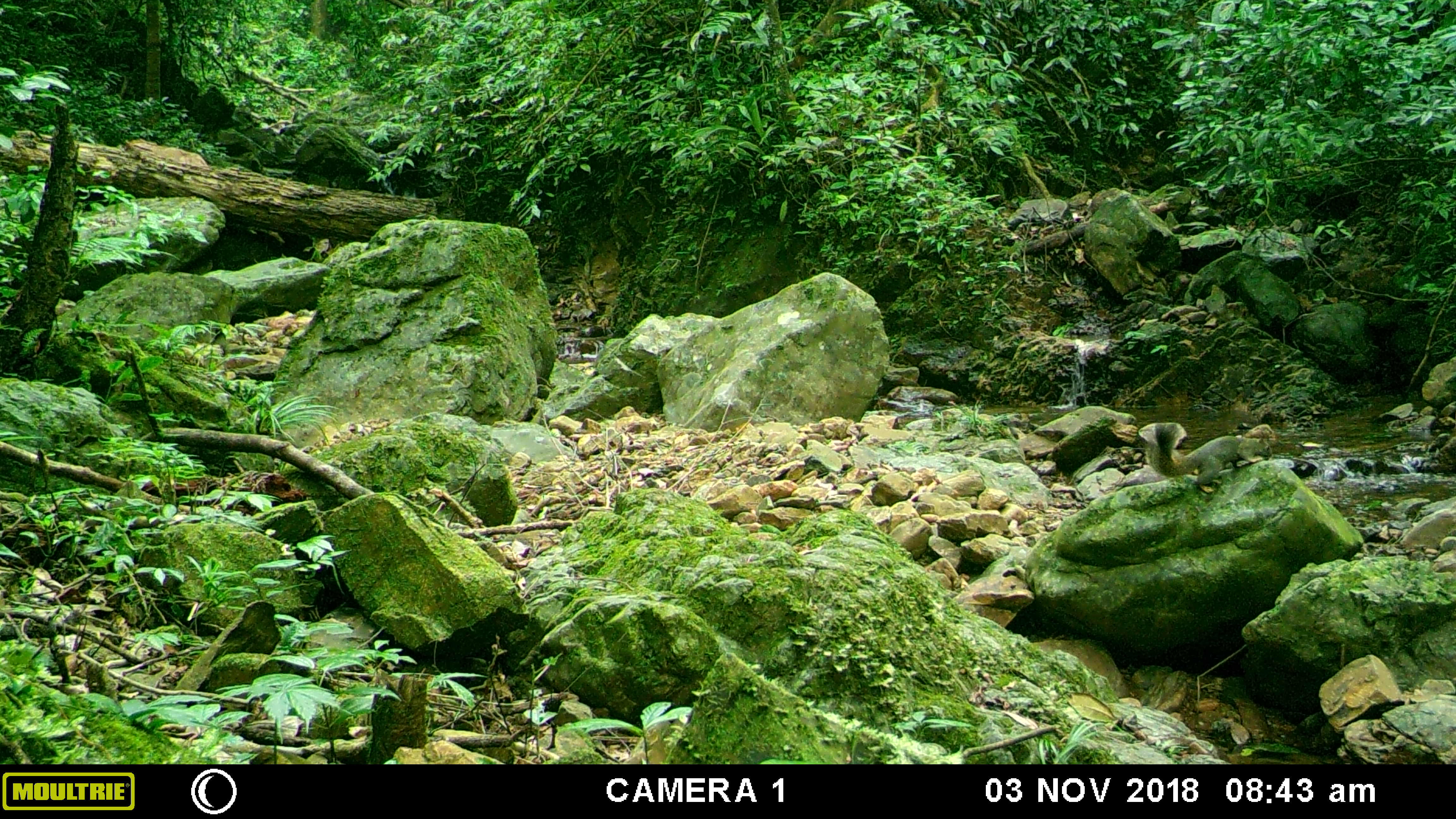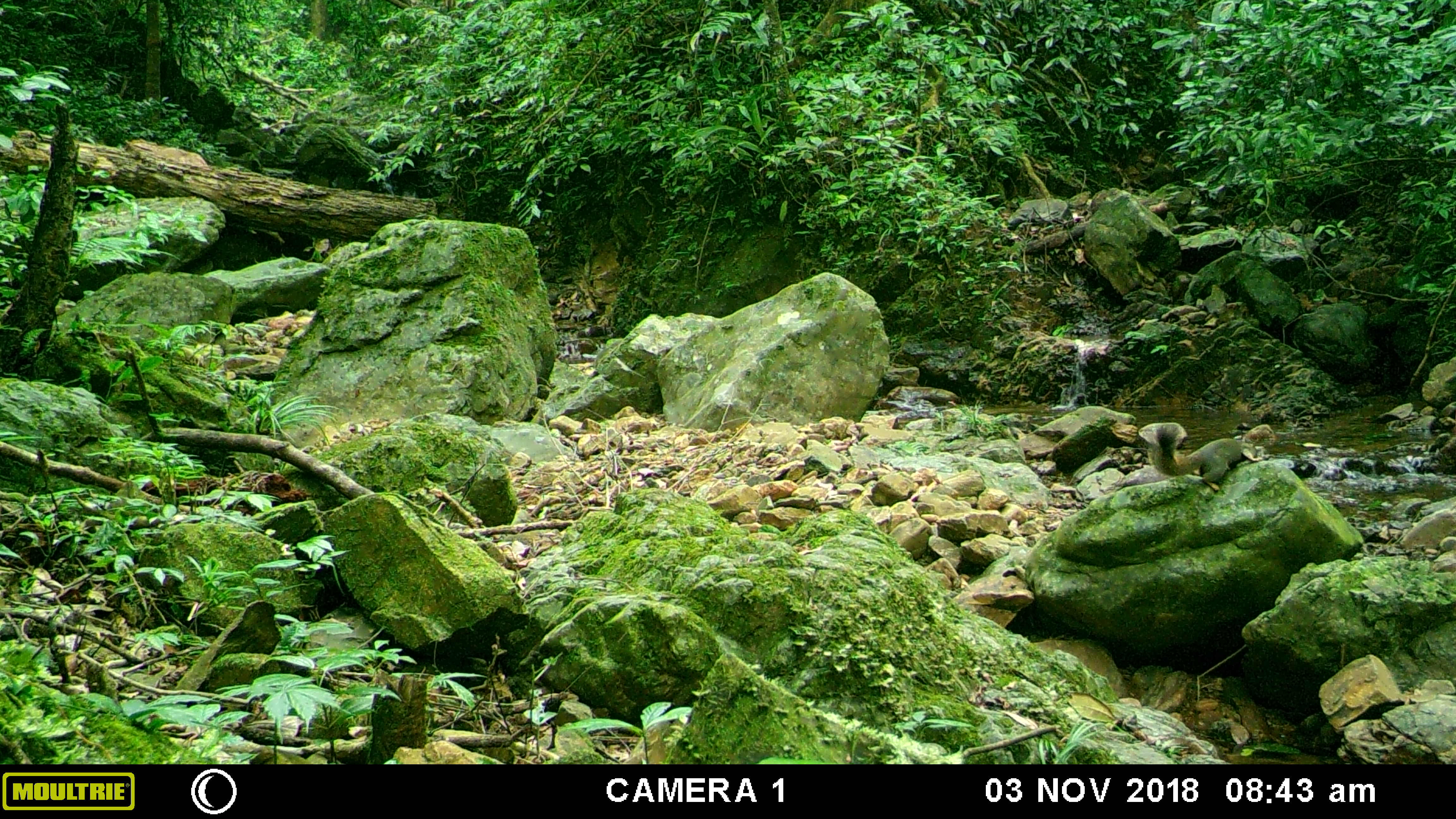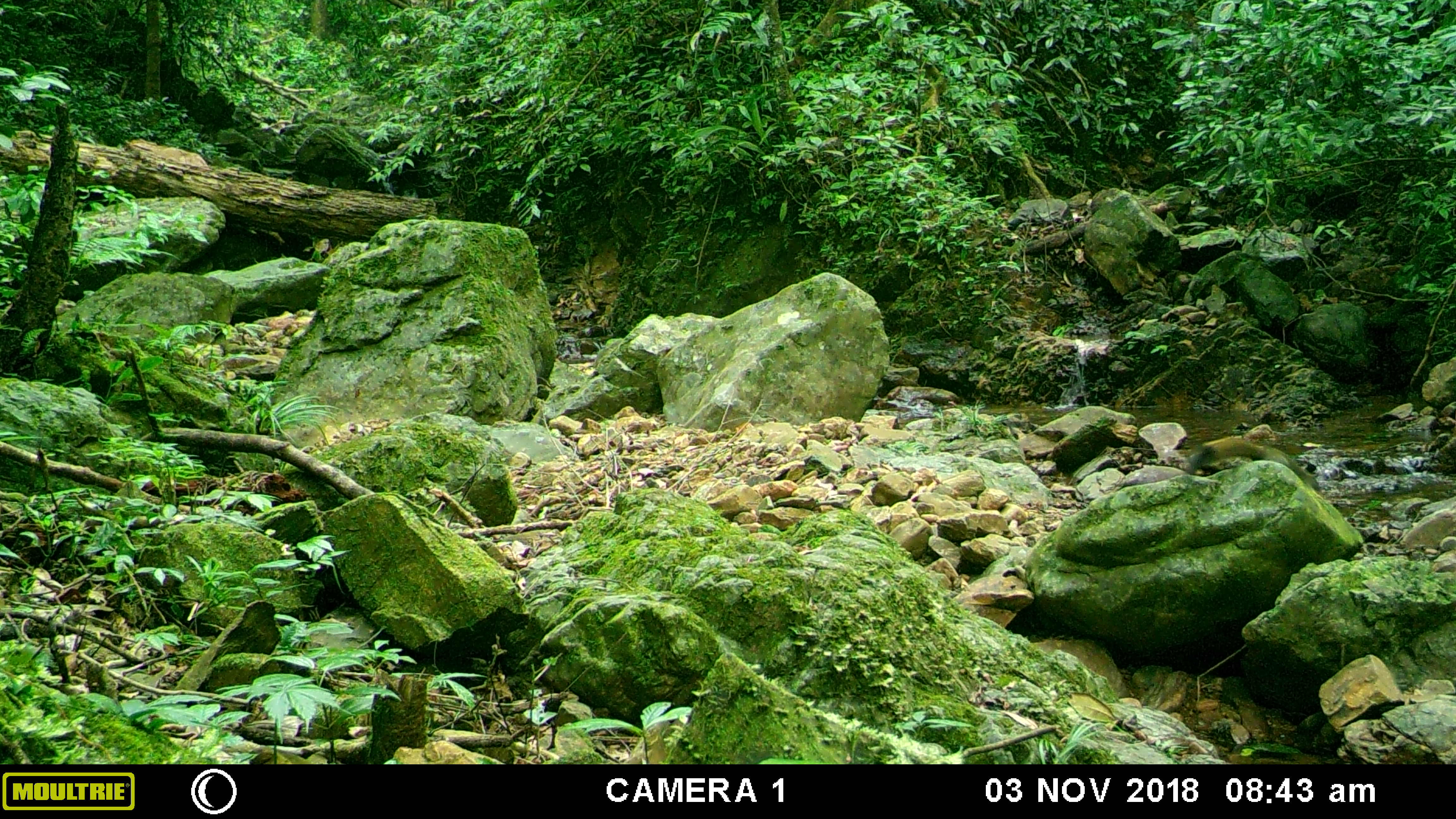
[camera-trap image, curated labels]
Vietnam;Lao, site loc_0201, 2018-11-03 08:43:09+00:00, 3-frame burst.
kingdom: Animalia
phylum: Chordata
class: Mammalia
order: Rodentia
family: Sciuridae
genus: Callosciurus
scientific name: Callosciurus erythraeus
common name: pallas's squirrel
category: pallass squirrel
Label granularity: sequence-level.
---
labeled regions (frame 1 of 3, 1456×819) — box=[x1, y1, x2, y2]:
pallass squirrel: box=[1139, 421, 1273, 493]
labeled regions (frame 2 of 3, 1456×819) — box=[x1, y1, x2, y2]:
pallass squirrel: box=[1138, 422, 1263, 491]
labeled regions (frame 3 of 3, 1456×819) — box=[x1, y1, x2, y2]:
pallass squirrel: box=[1186, 437, 1322, 493]